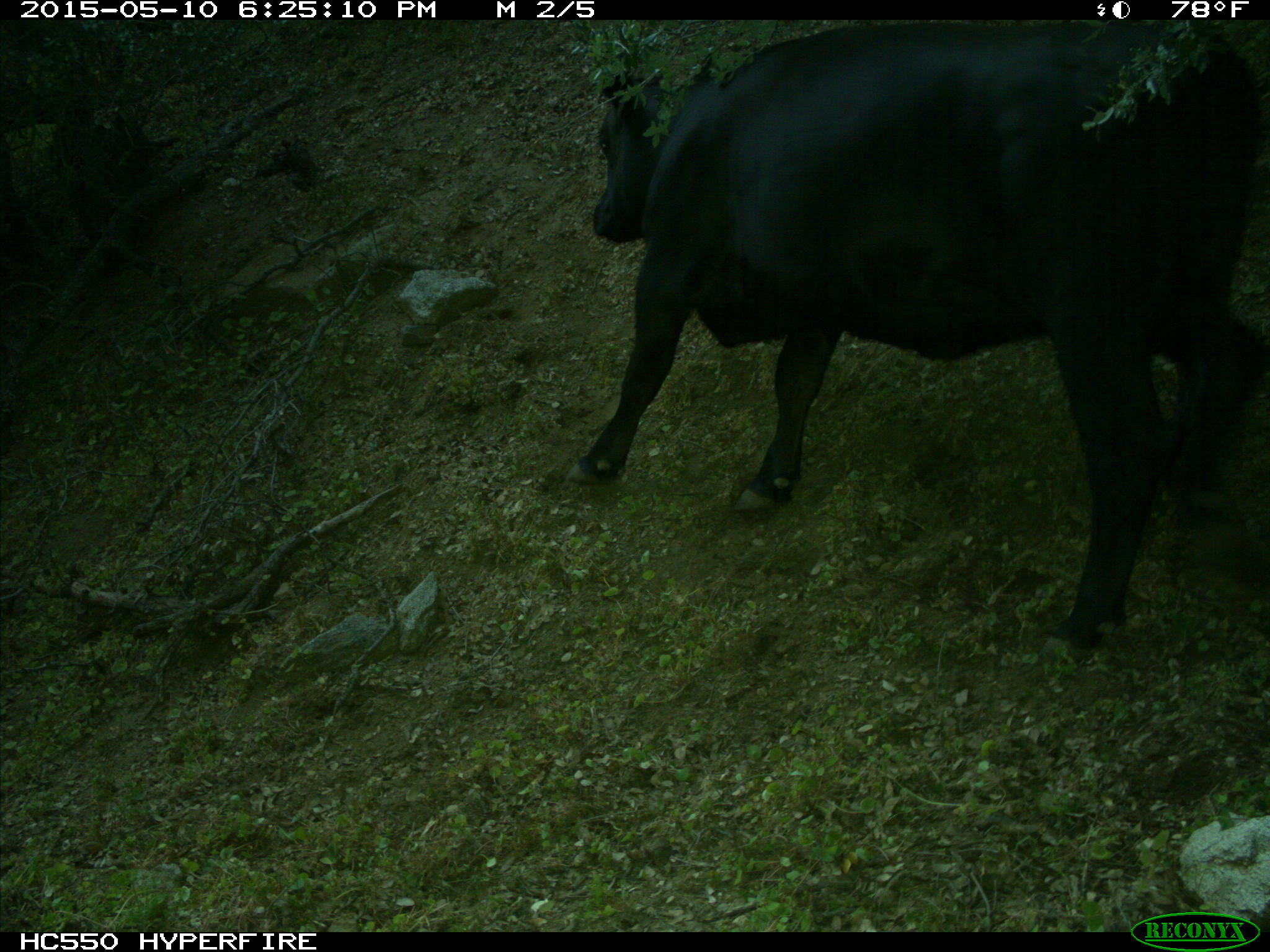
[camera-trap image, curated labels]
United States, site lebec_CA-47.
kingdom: Animalia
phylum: Chordata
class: Mammalia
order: Artiodactyla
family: Bovidae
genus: Bos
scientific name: Bos taurus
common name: domestic cow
Bos taurus (domestic cow).